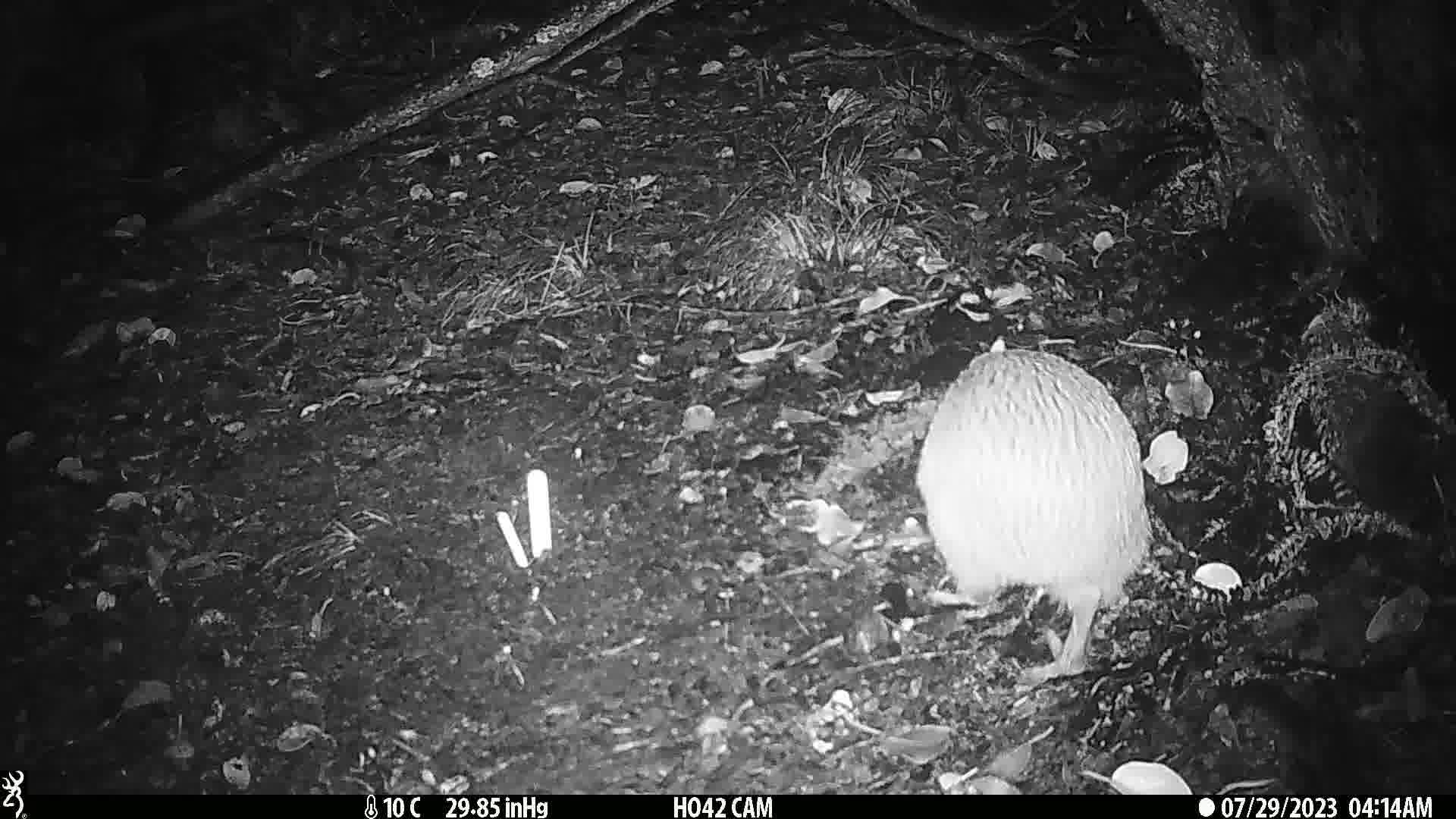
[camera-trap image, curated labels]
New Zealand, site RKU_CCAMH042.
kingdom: Animalia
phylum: Chordata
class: Aves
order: Apterygiformes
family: Apterygidae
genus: Apteryx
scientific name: Apteryx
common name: kiwi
Kiwi (Apteryx).